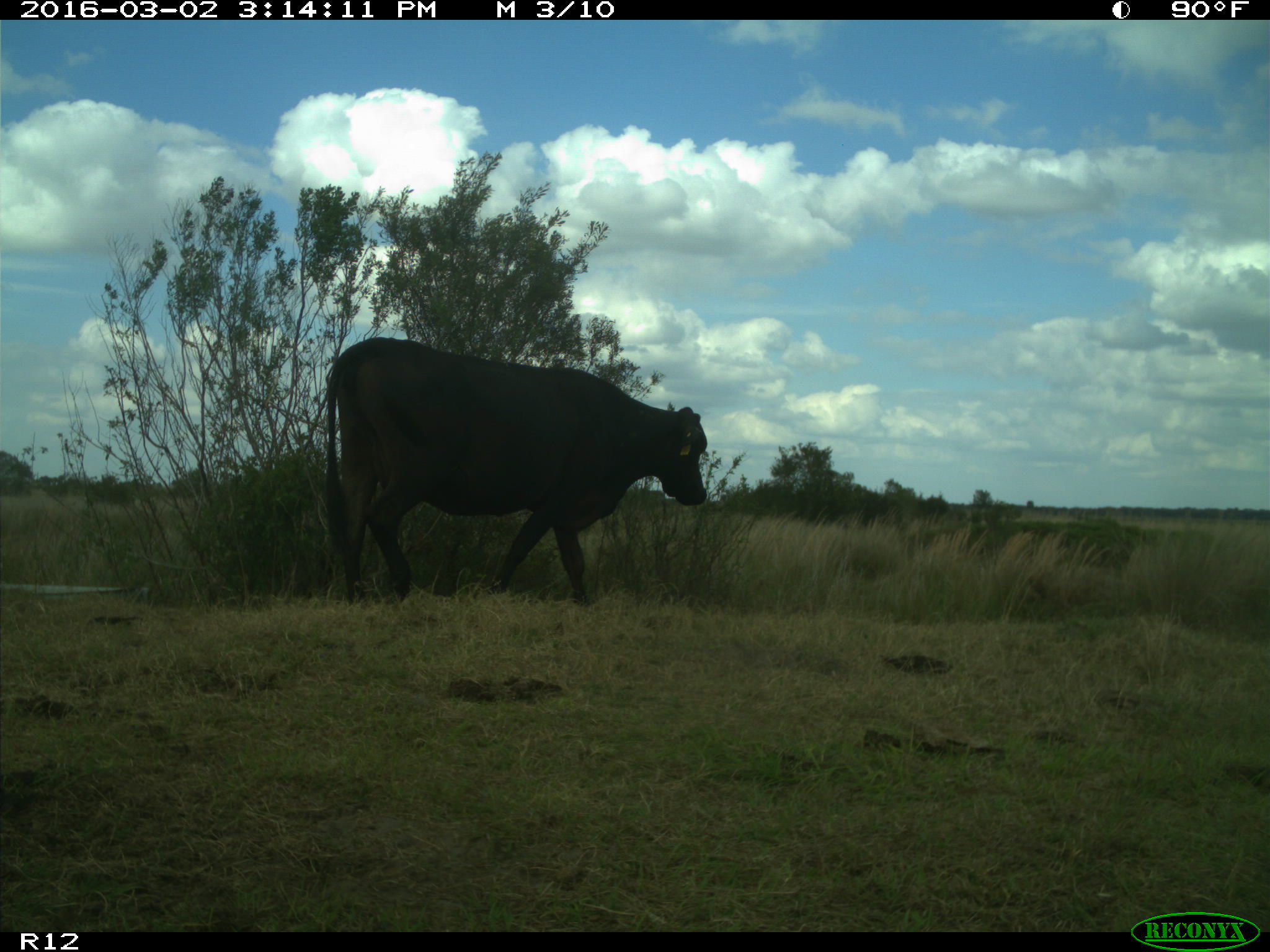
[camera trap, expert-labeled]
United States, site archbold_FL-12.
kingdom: Animalia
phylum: Chordata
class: Mammalia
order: Artiodactyla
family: Bovidae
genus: Bos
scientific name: Bos taurus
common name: domestic cow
Bos taurus (domestic cow).